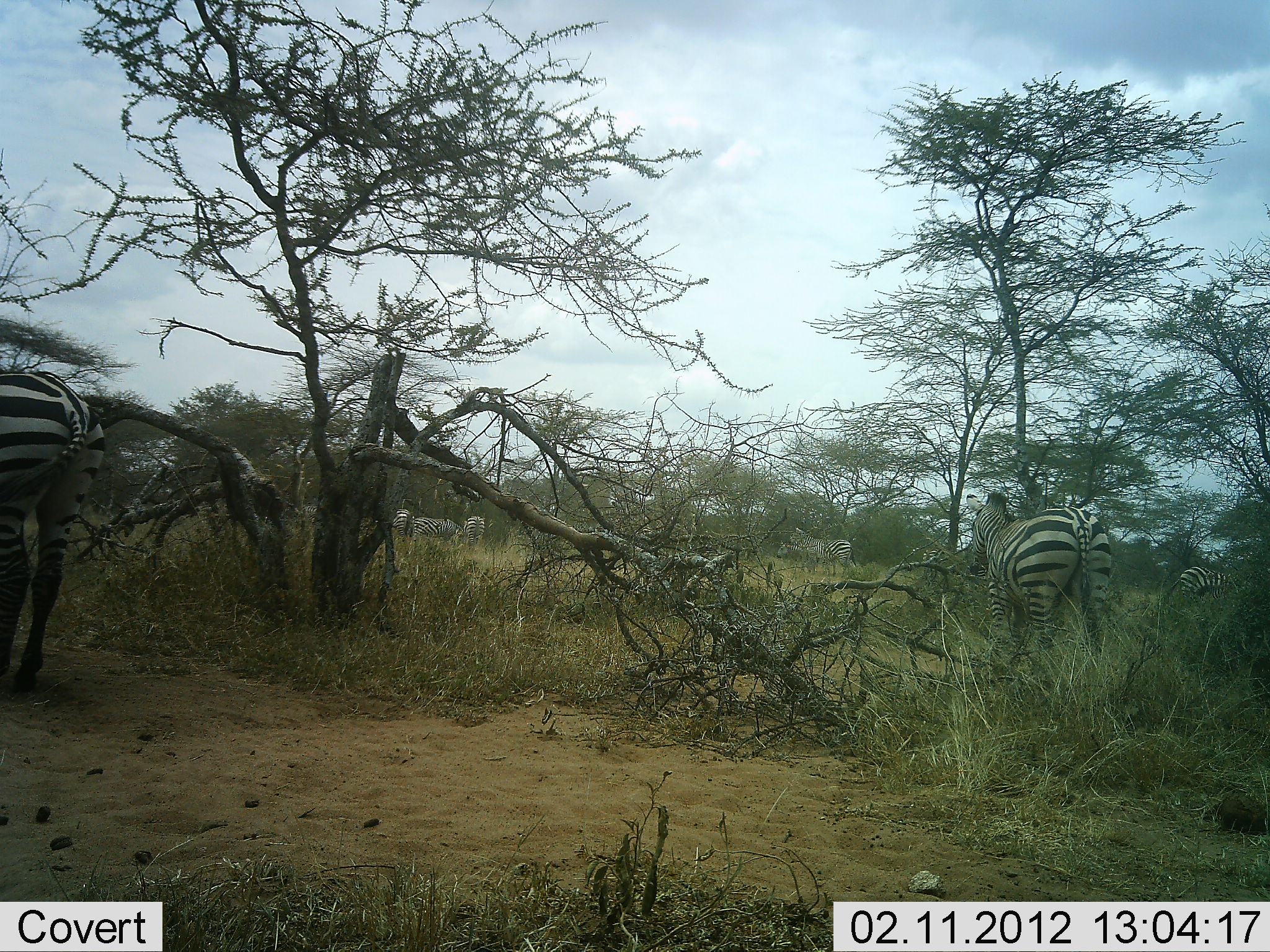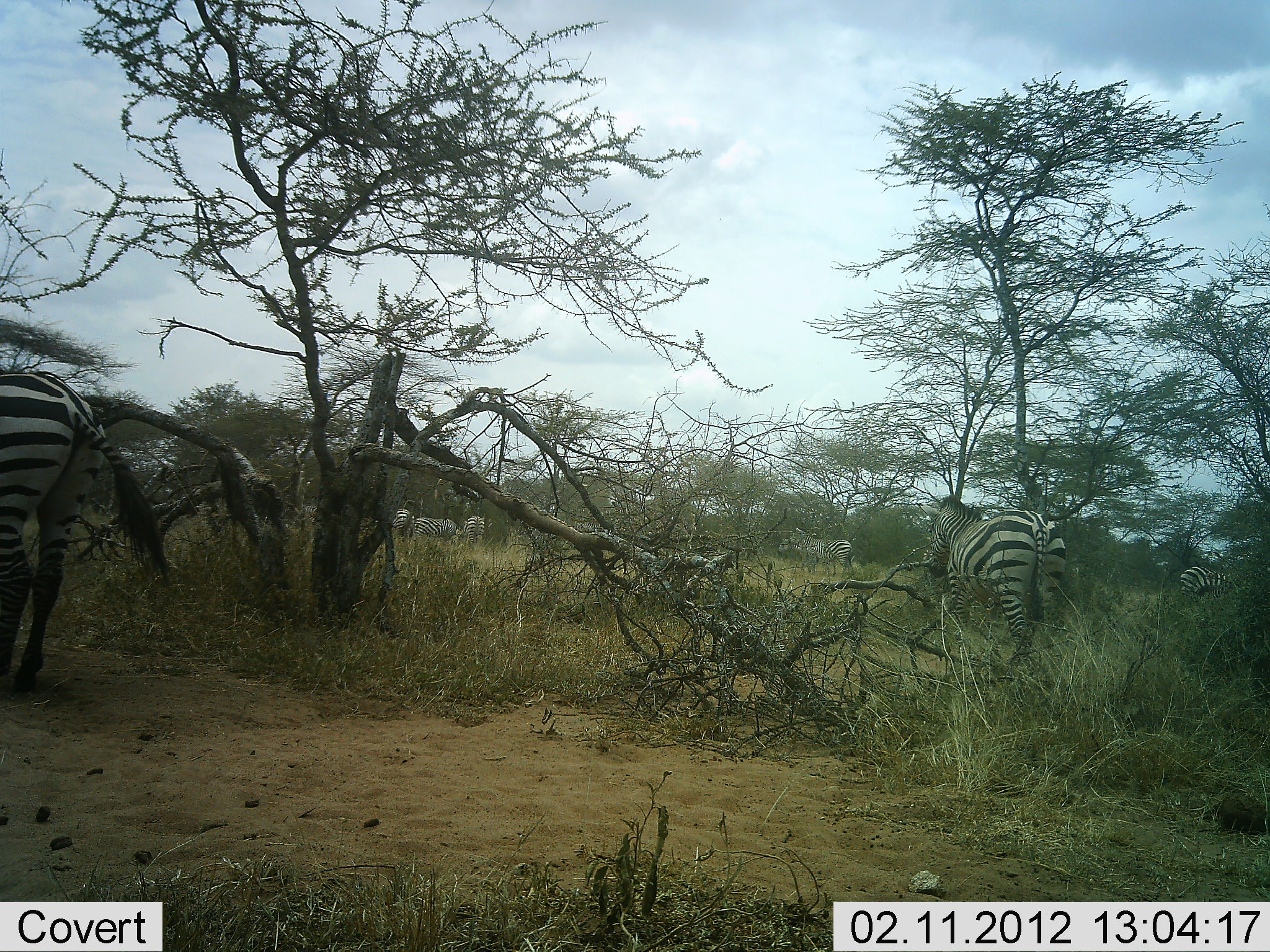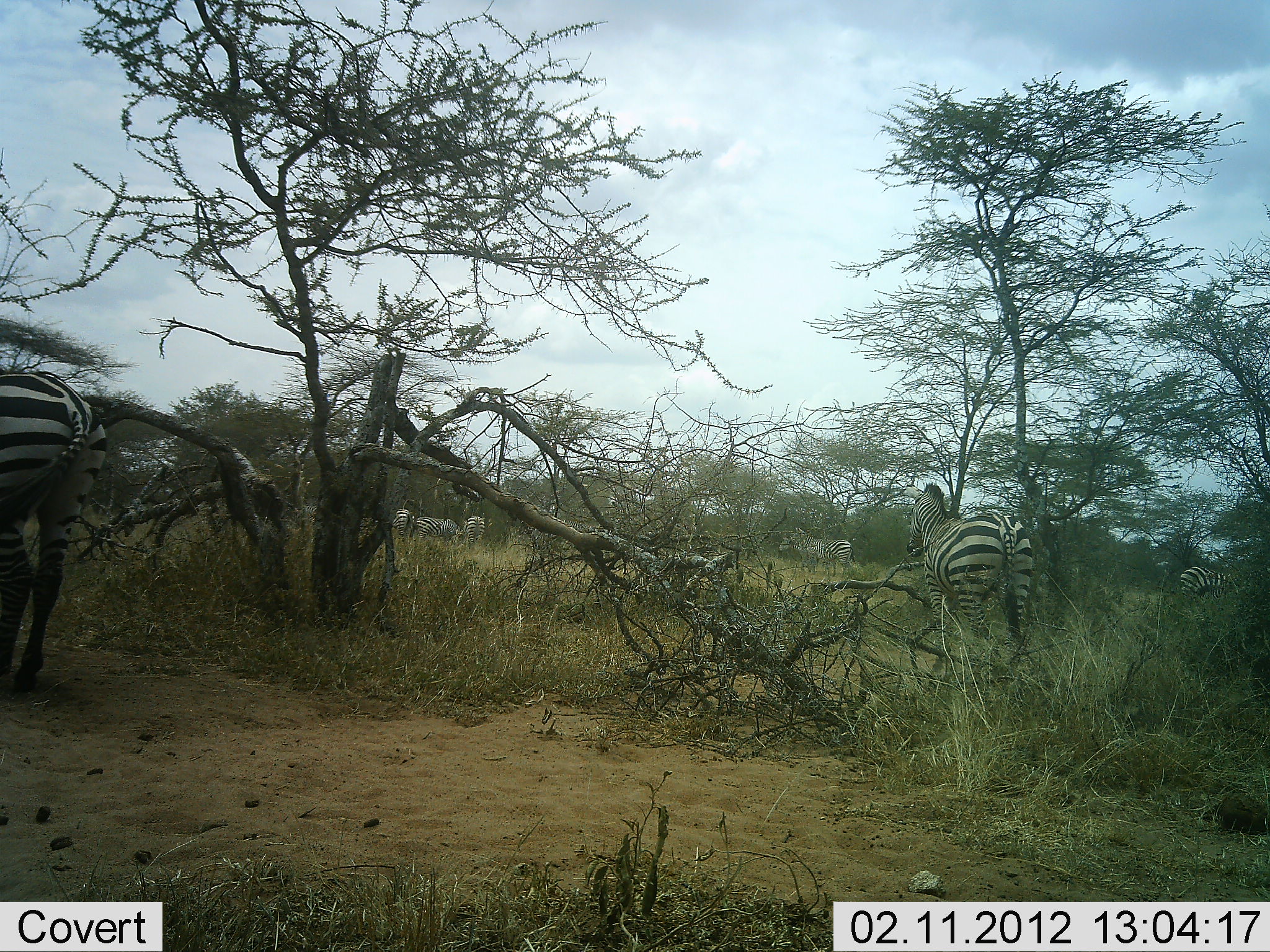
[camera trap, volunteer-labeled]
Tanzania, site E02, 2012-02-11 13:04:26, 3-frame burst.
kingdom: Animalia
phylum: Chordata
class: Mammalia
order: Perissodactyla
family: Equidae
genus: Equus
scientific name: Equus quagga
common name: plains zebra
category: zebra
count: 7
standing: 74%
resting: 0%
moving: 61%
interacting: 0%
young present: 0%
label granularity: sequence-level